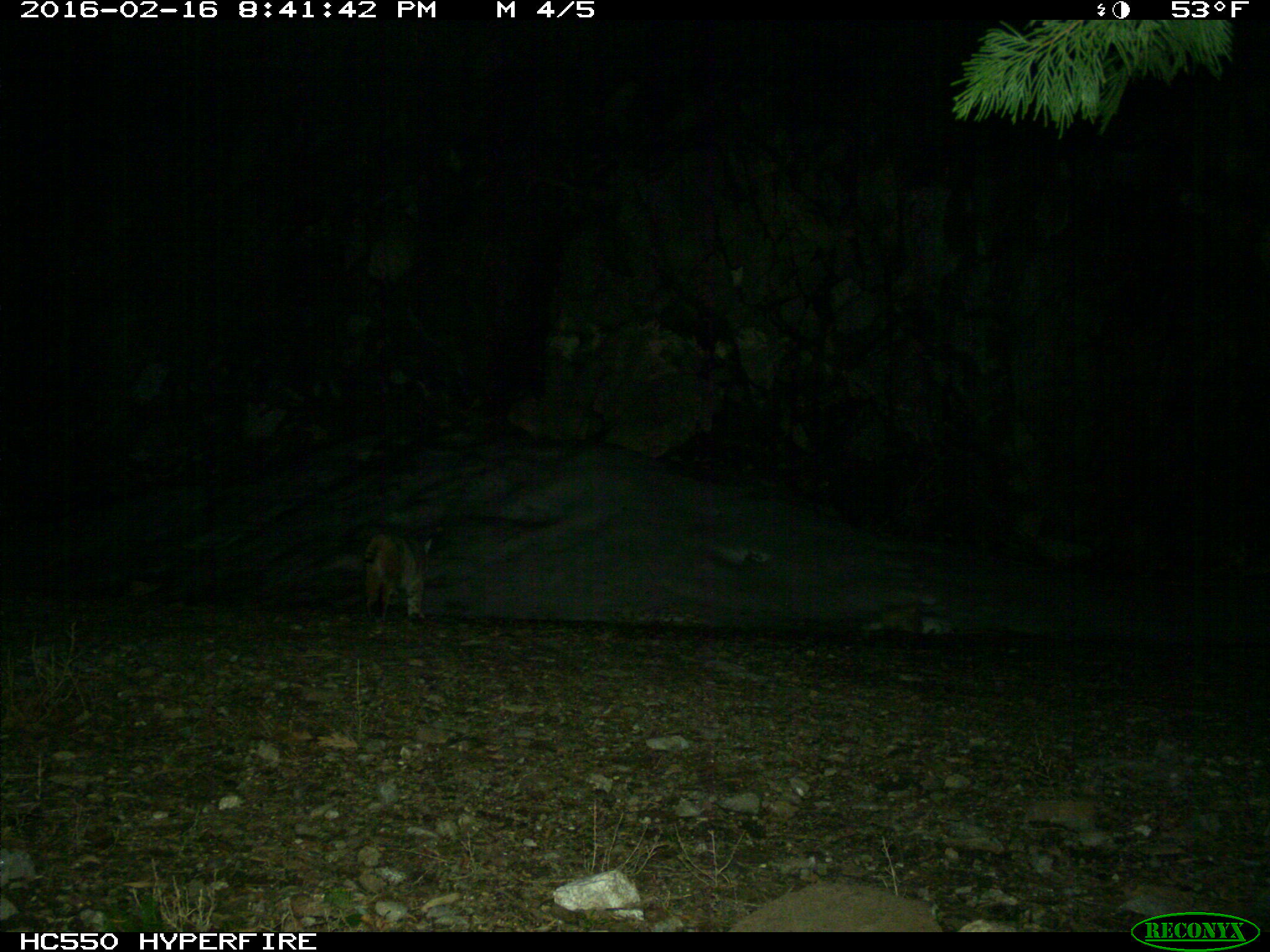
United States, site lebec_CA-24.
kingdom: Animalia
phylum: Chordata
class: Mammalia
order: Carnivora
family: Felidae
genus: Lynx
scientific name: Lynx rufus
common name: bobcat